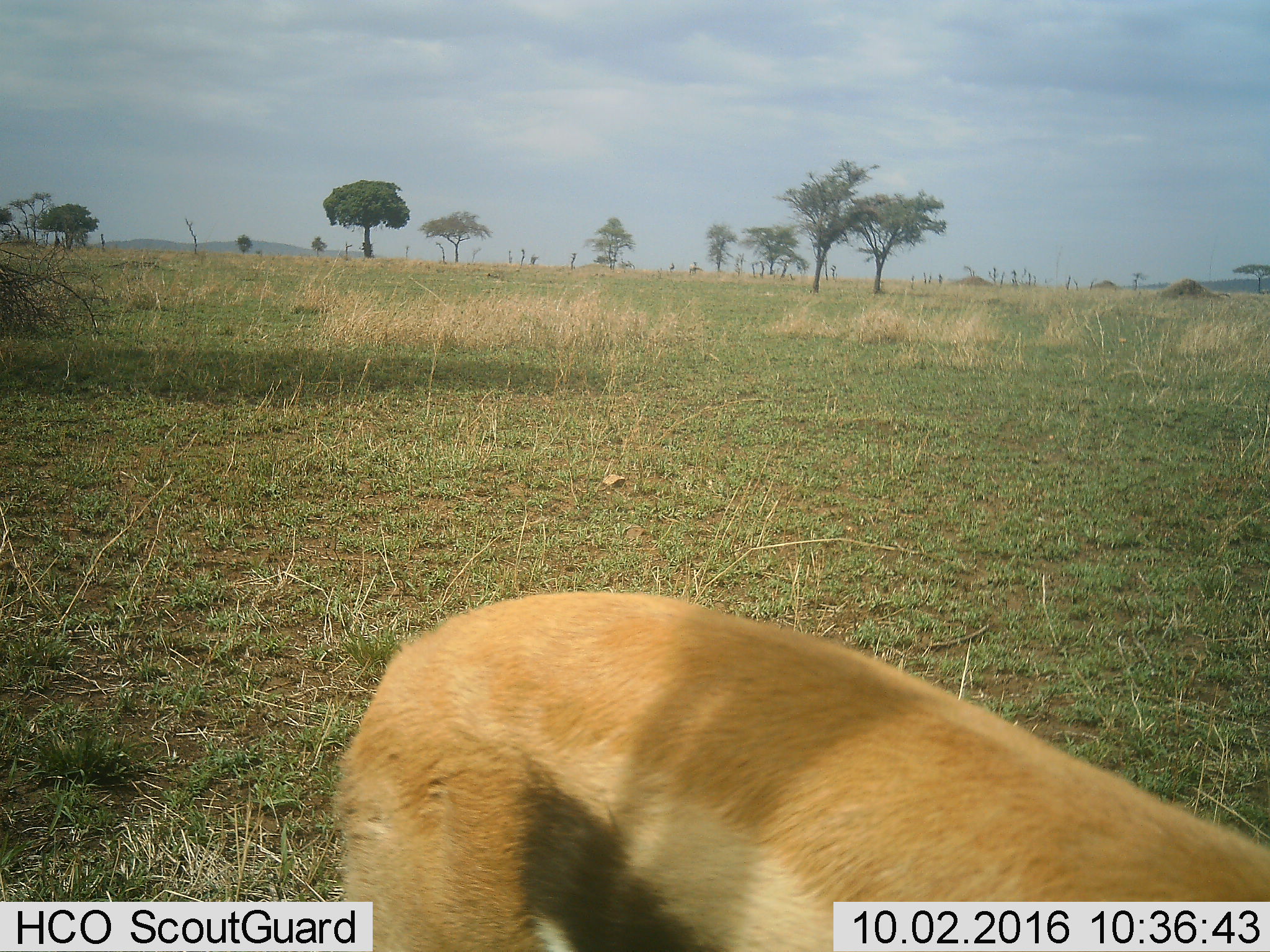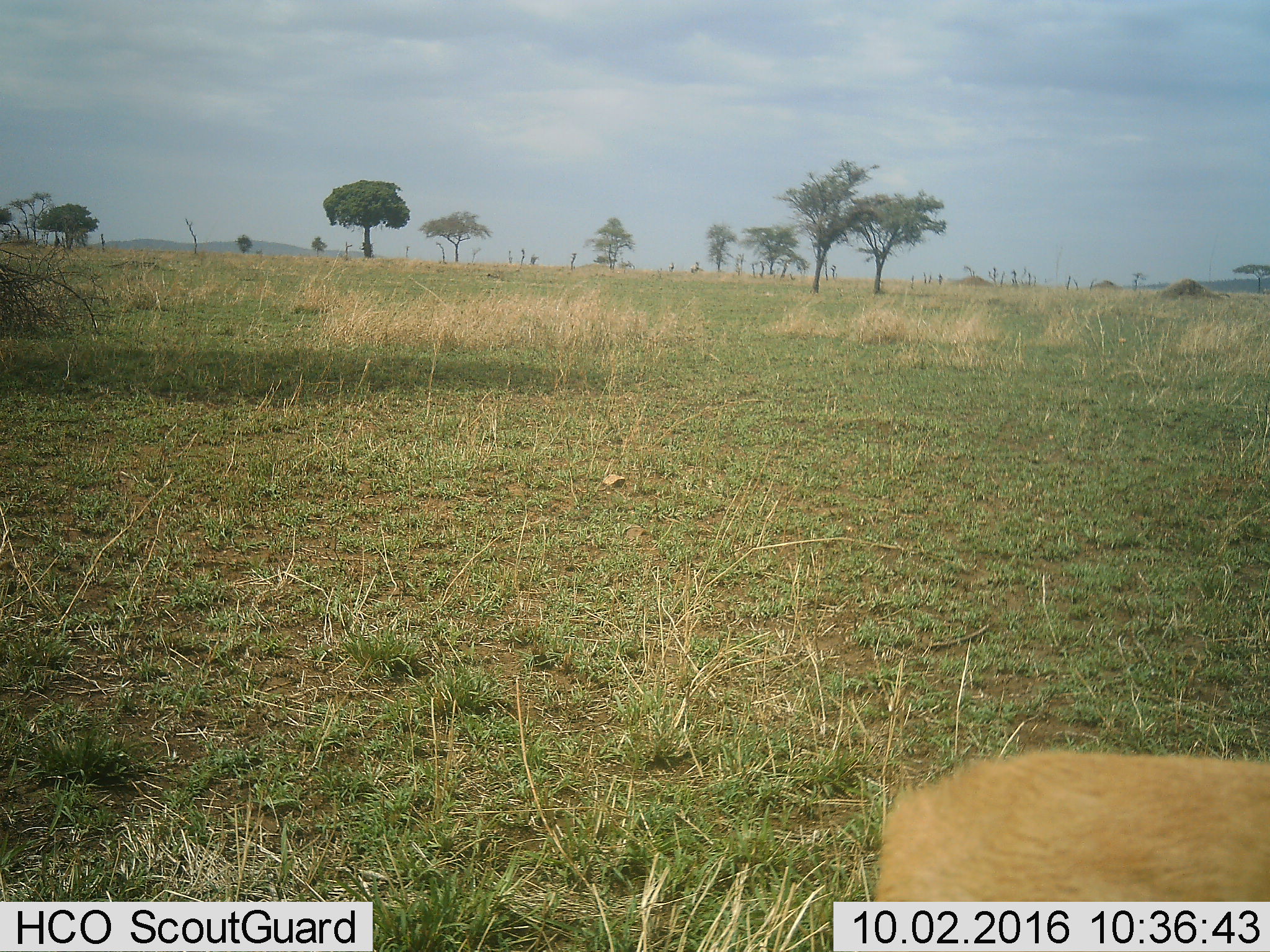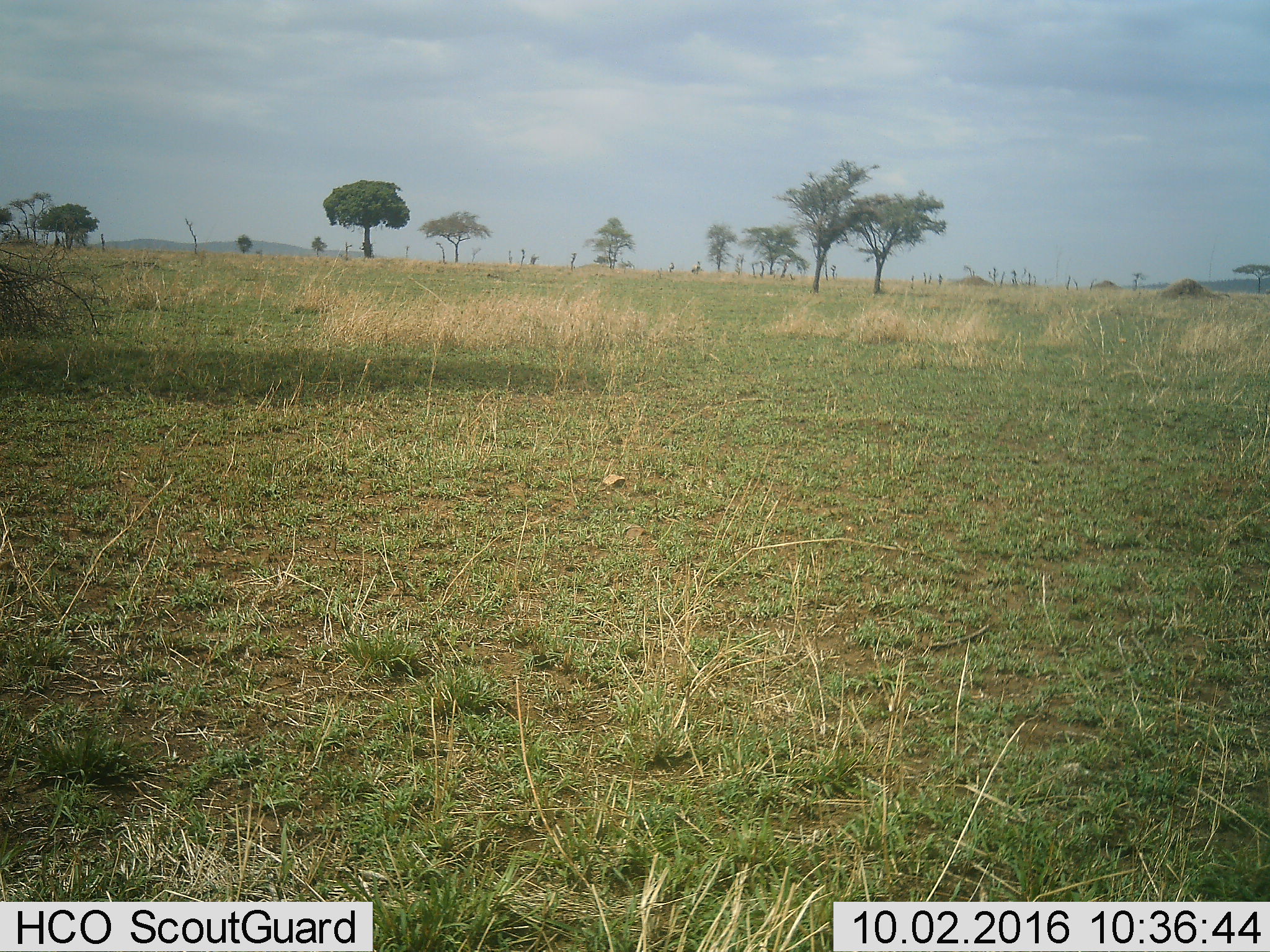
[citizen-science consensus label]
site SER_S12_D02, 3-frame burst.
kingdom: Animalia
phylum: Chordata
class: Mammalia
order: Artiodactyla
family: Bovidae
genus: Eudorcas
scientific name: Eudorcas thomsonii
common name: thomson's gazelle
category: gazellethomsons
Gazellethomsons (thomson's gazelle) (Eudorcas thomsonii), count 1. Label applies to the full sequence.